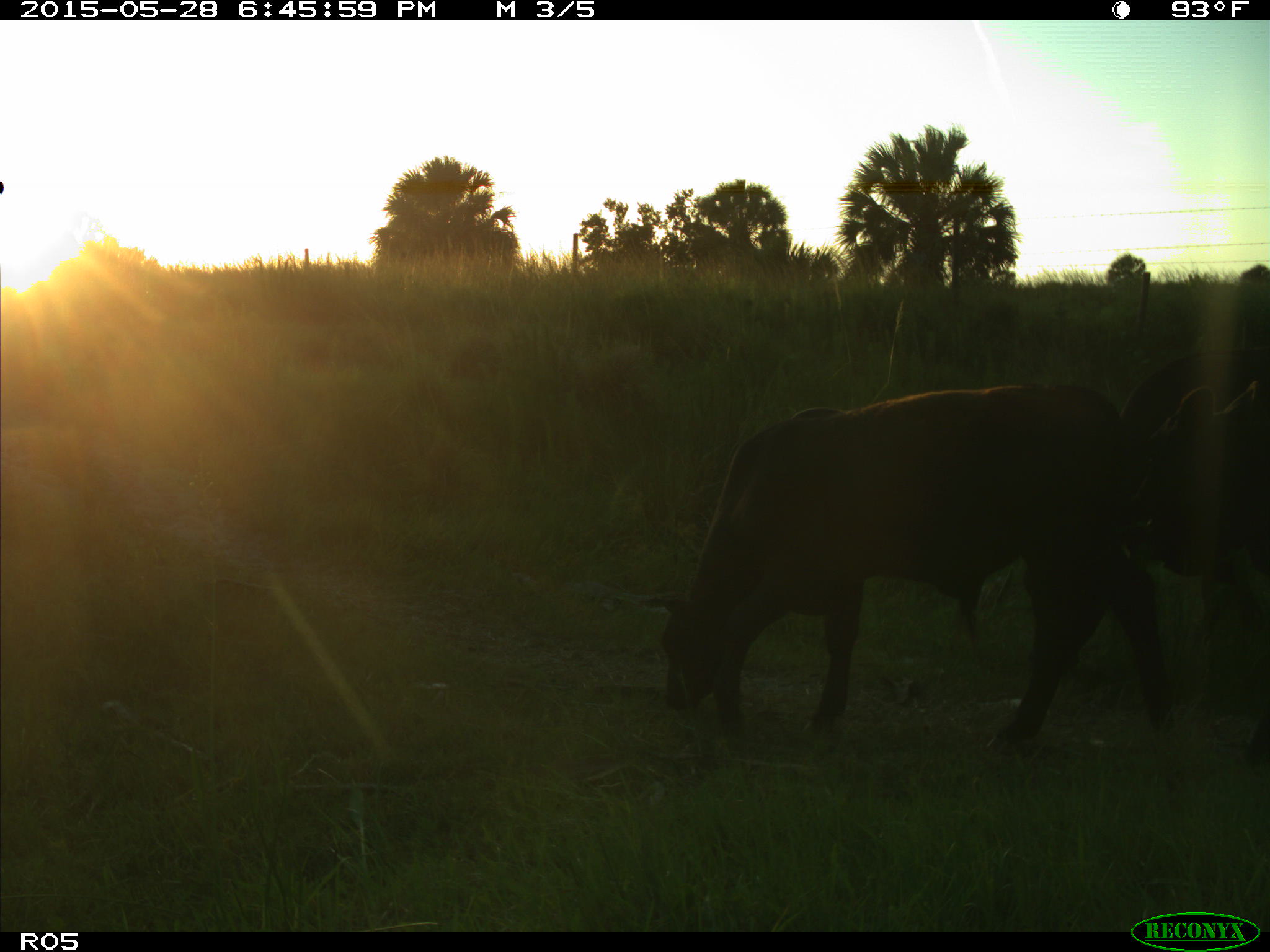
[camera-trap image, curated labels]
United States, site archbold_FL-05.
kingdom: Animalia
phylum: Chordata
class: Mammalia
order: Artiodactyla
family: Bovidae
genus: Bos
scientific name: Bos taurus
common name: domestic cow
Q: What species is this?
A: Bos taurus (domestic cow).